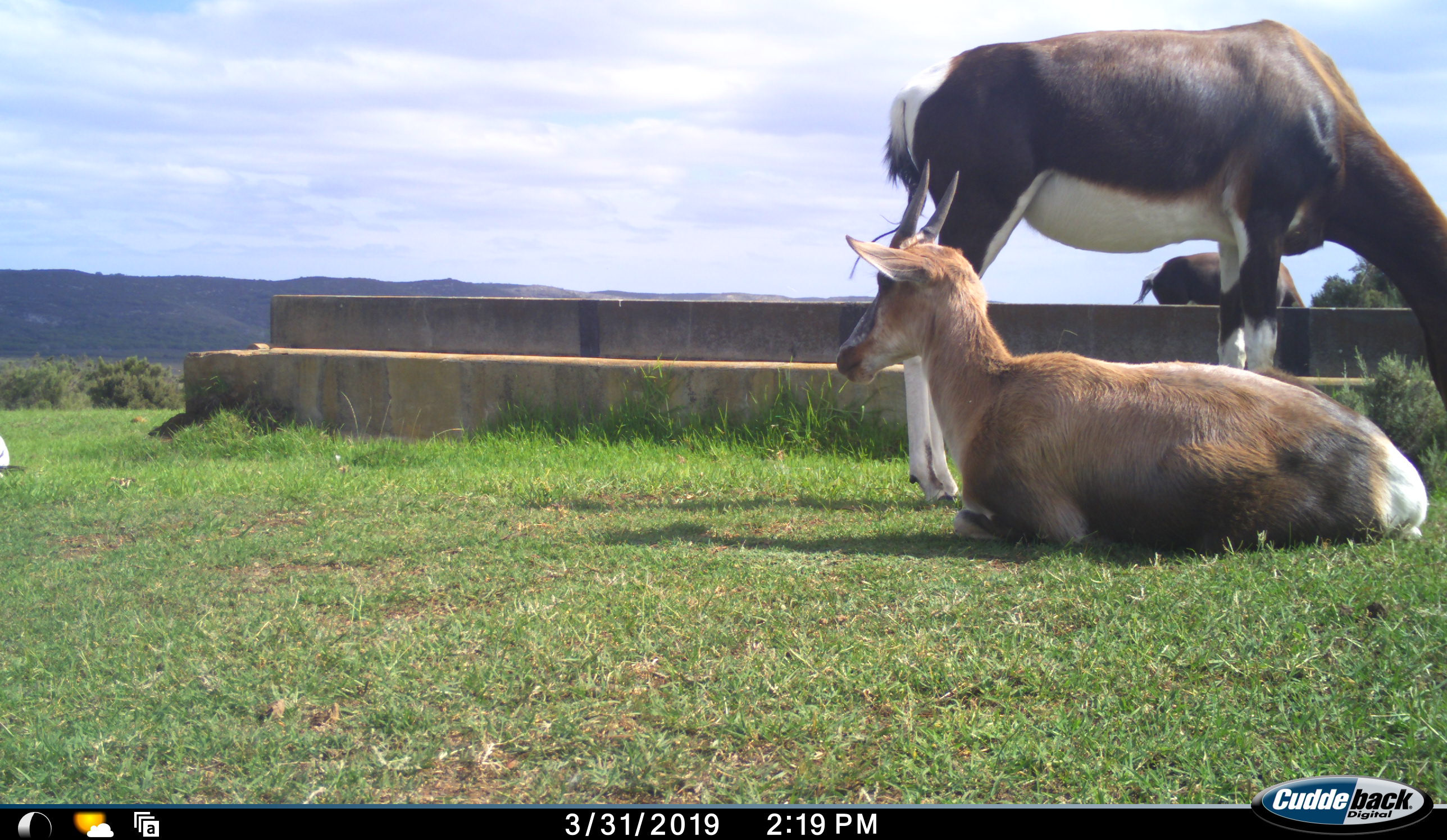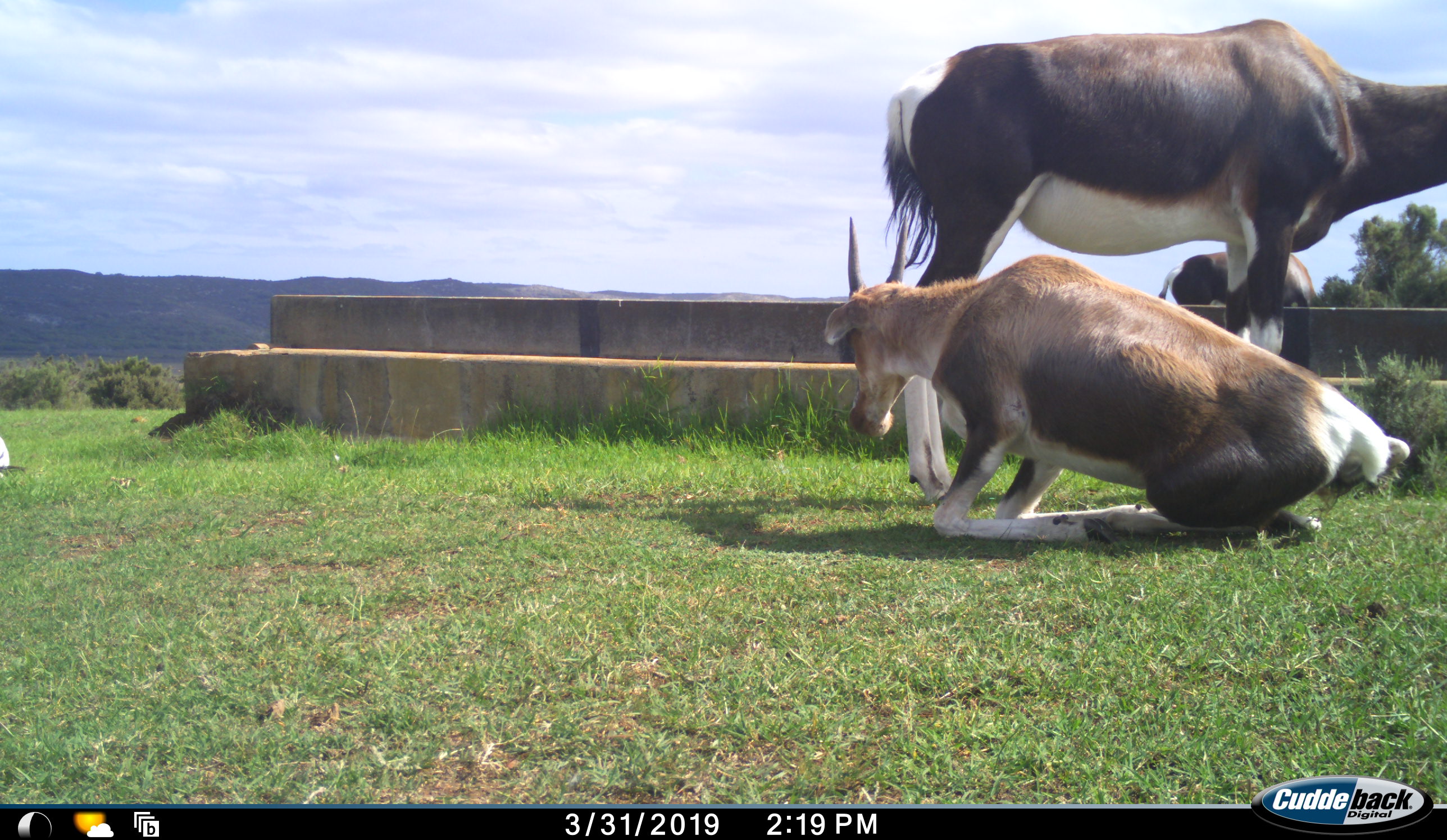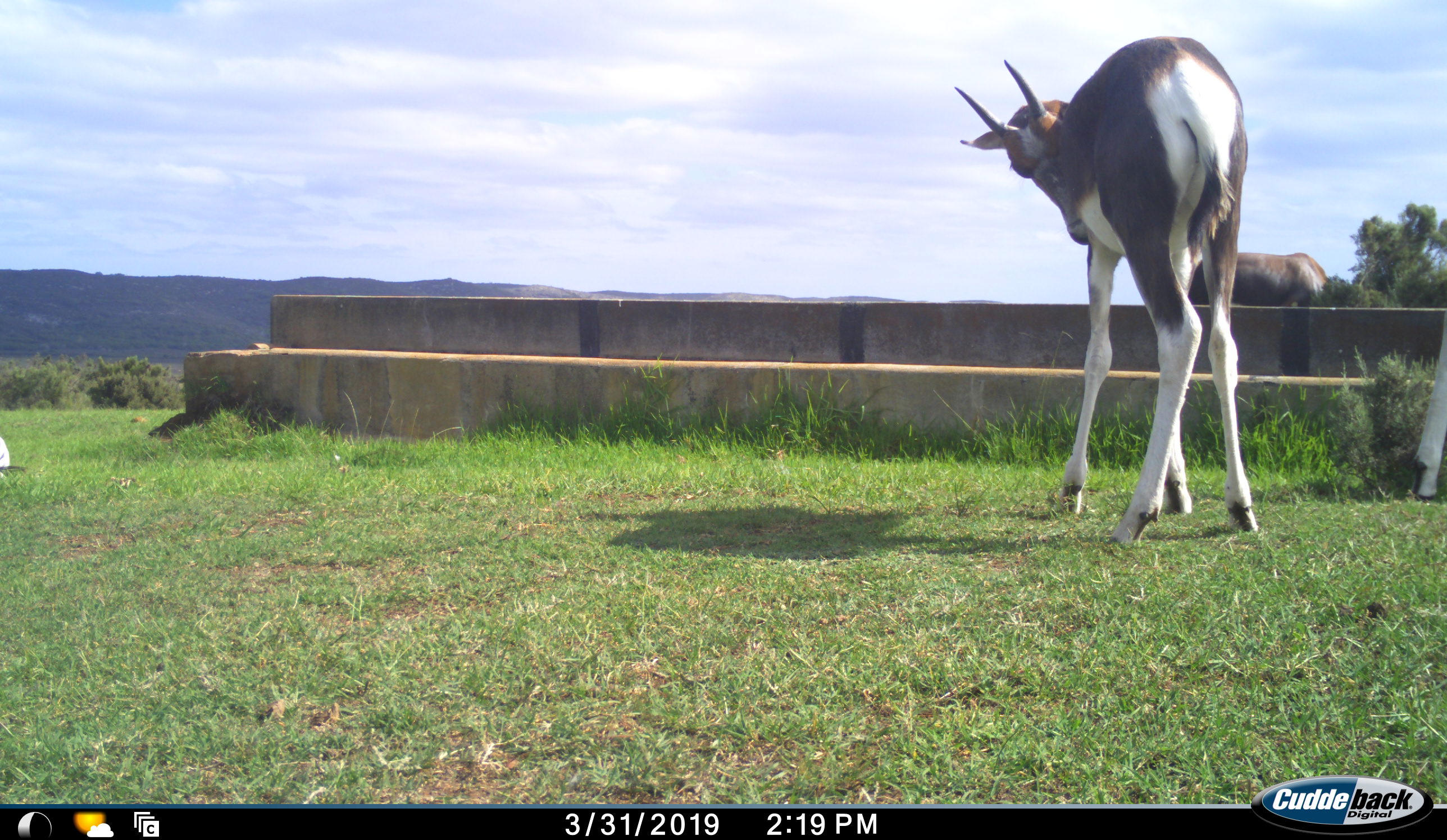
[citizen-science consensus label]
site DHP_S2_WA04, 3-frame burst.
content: unidentified animal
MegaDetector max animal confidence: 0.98